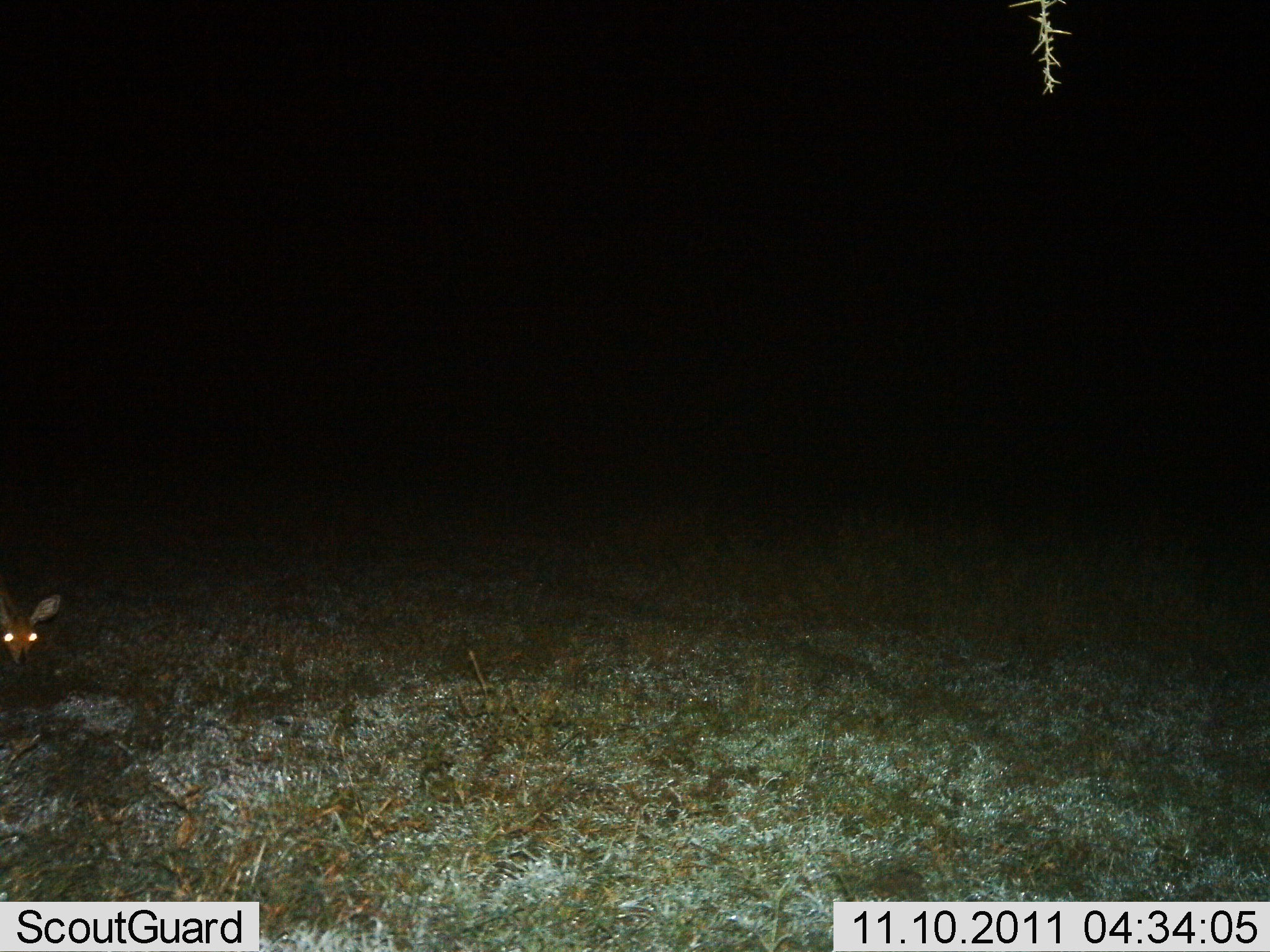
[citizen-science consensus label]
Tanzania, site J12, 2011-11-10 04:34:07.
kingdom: Animalia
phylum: Chordata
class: Mammalia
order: Artiodactyla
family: Bovidae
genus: Redunca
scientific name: Redunca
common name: reedbuck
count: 1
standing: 71%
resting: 0%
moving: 0%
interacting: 0%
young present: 0%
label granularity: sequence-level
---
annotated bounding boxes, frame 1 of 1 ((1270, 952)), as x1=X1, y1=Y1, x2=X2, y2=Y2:
animal: x1=0, y1=578, x2=67, y2=670